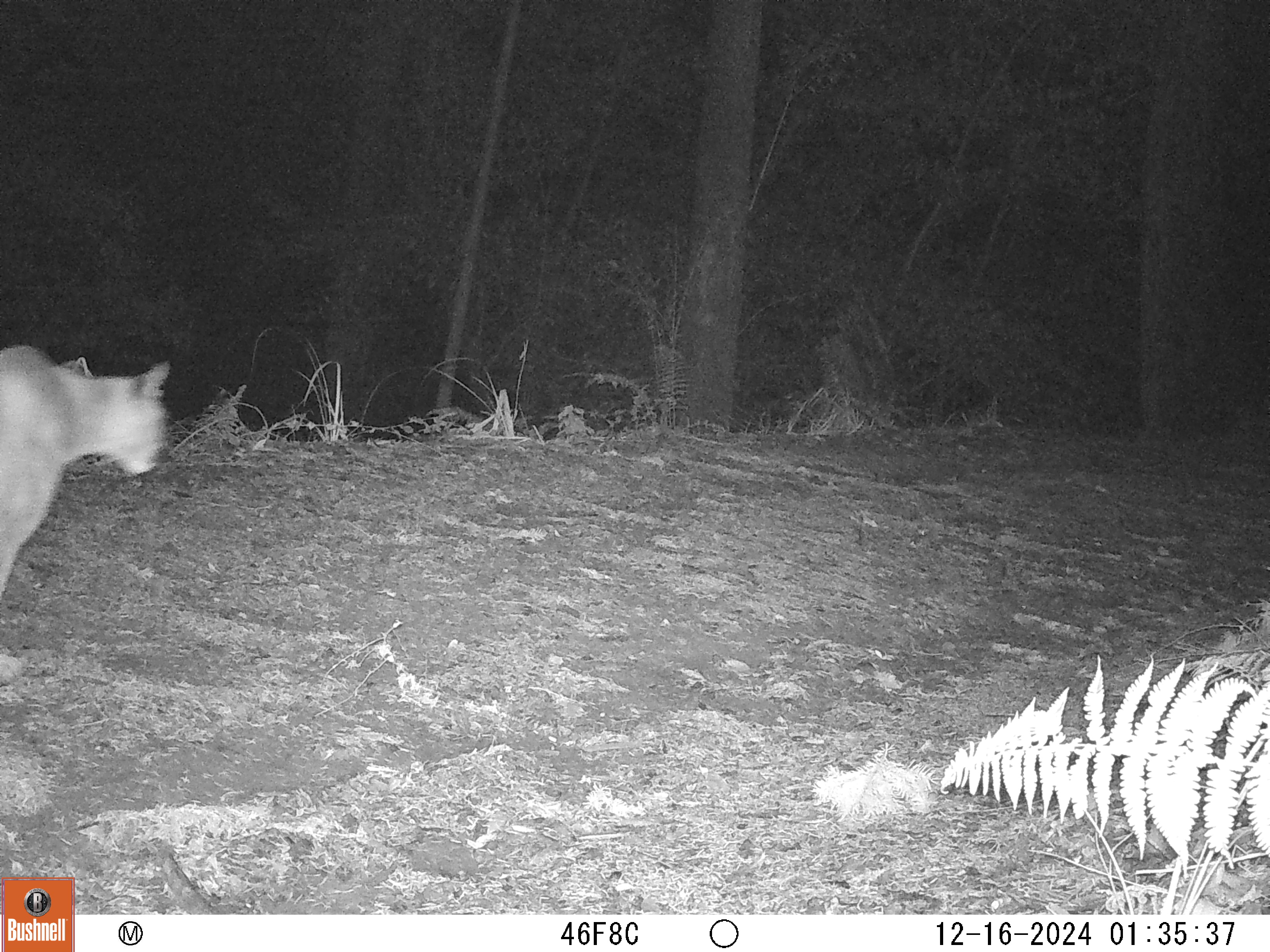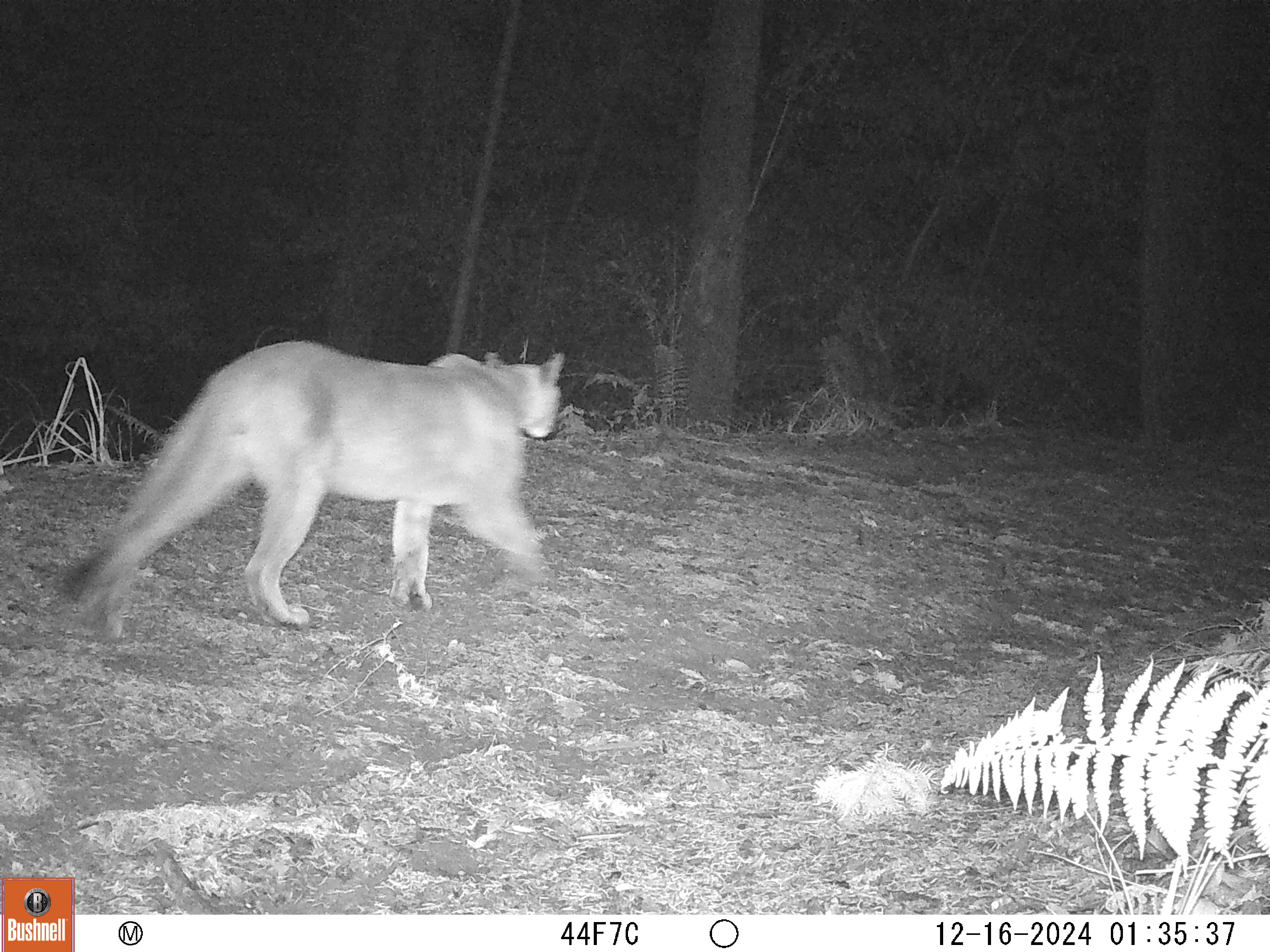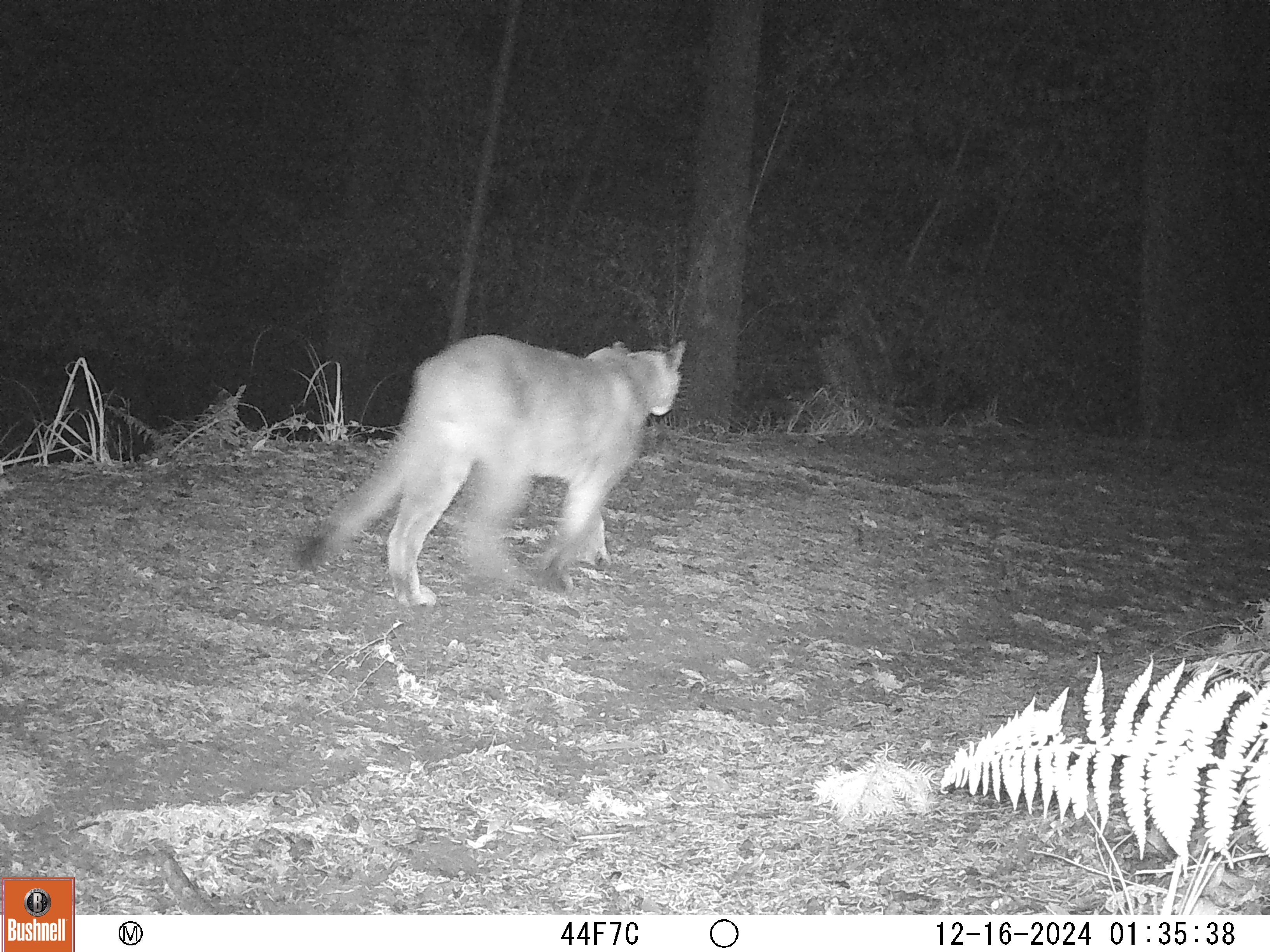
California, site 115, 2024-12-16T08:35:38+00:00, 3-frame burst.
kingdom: Animalia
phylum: Chordata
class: Mammalia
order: Carnivora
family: Felidae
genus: Puma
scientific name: Puma concolor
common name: puma